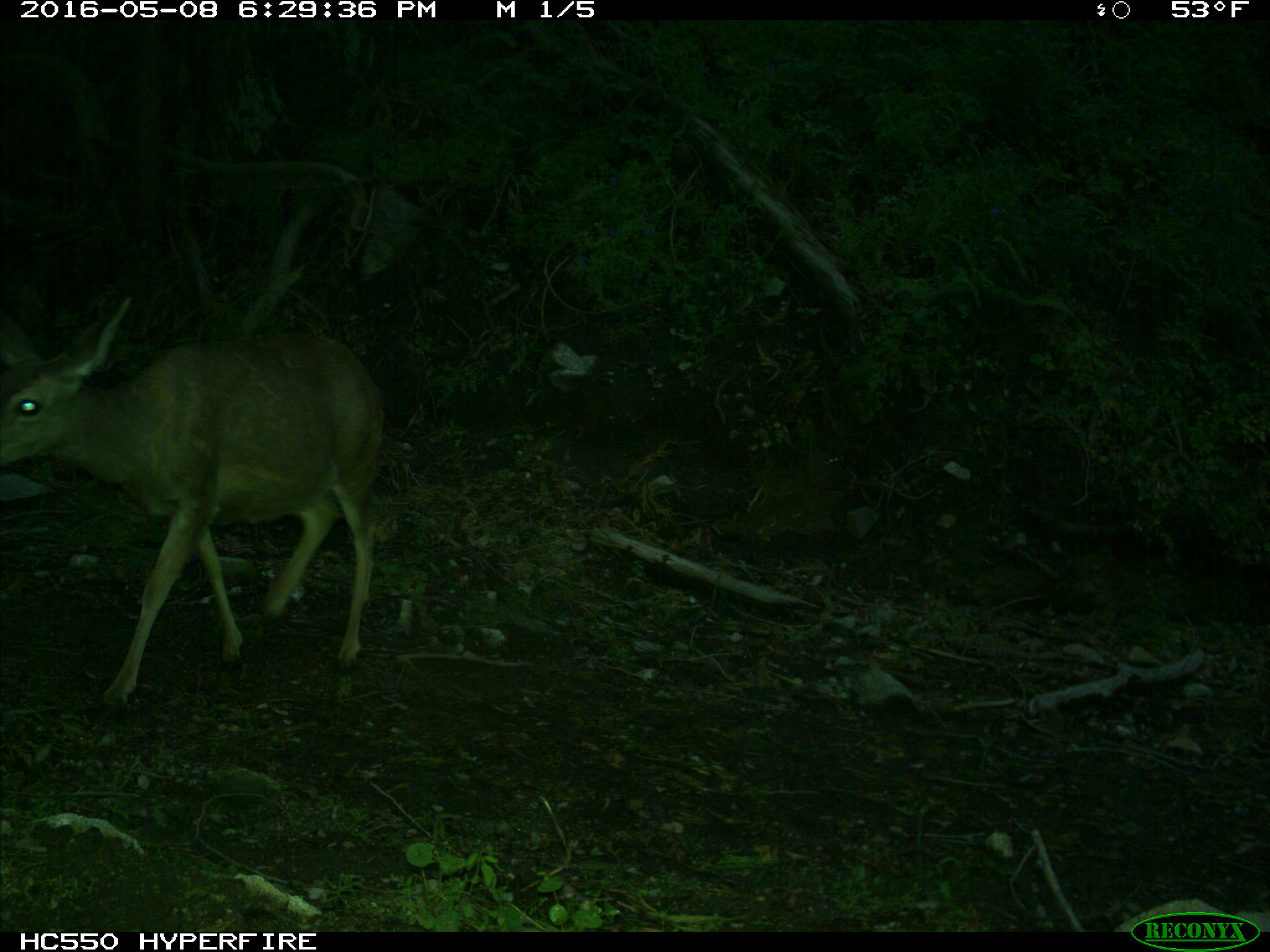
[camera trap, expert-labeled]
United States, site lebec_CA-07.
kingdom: Animalia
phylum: Chordata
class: Mammalia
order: Artiodactyla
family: Cervidae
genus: Odocoileus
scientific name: Odocoileus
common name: deer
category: unidentified deer